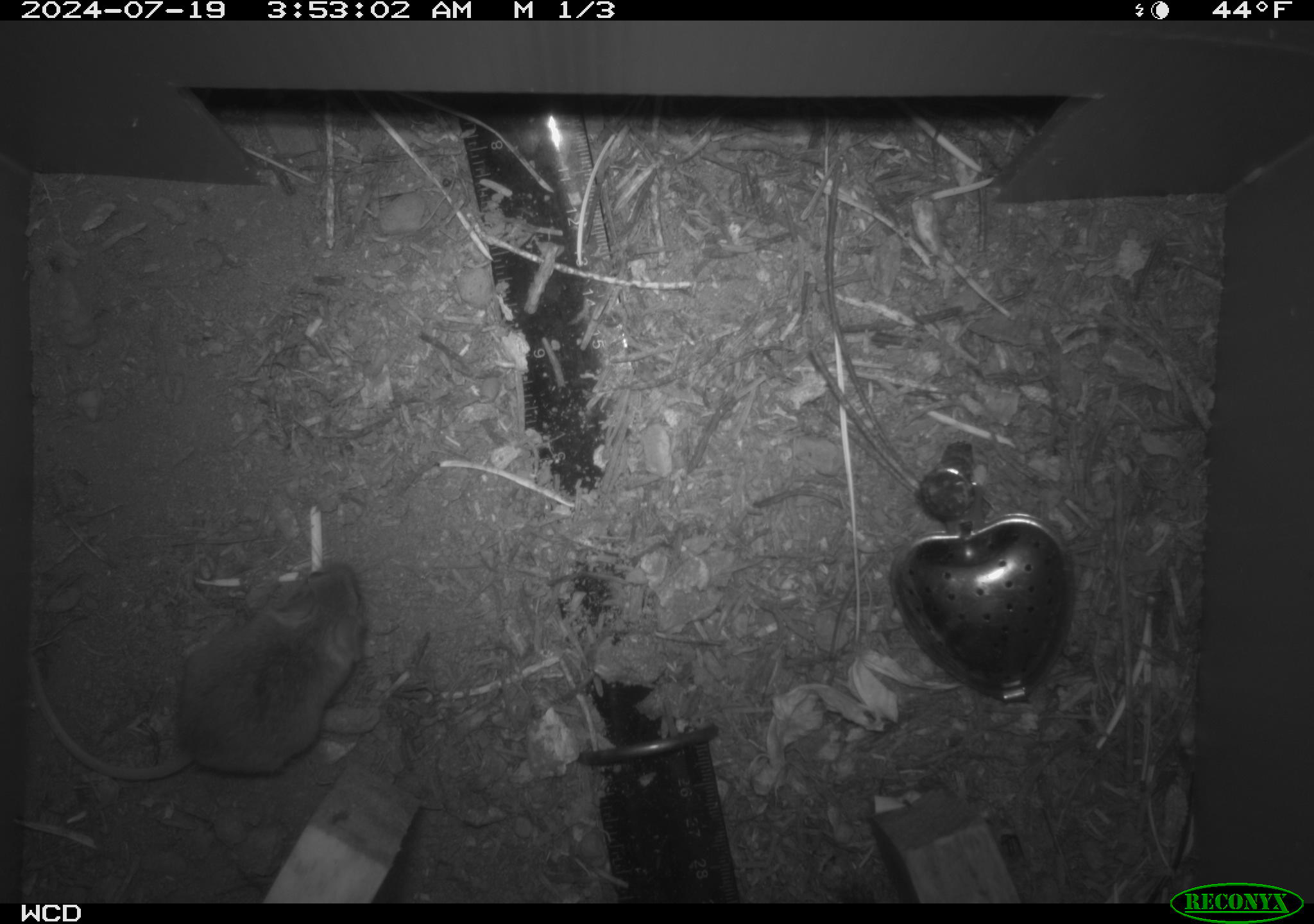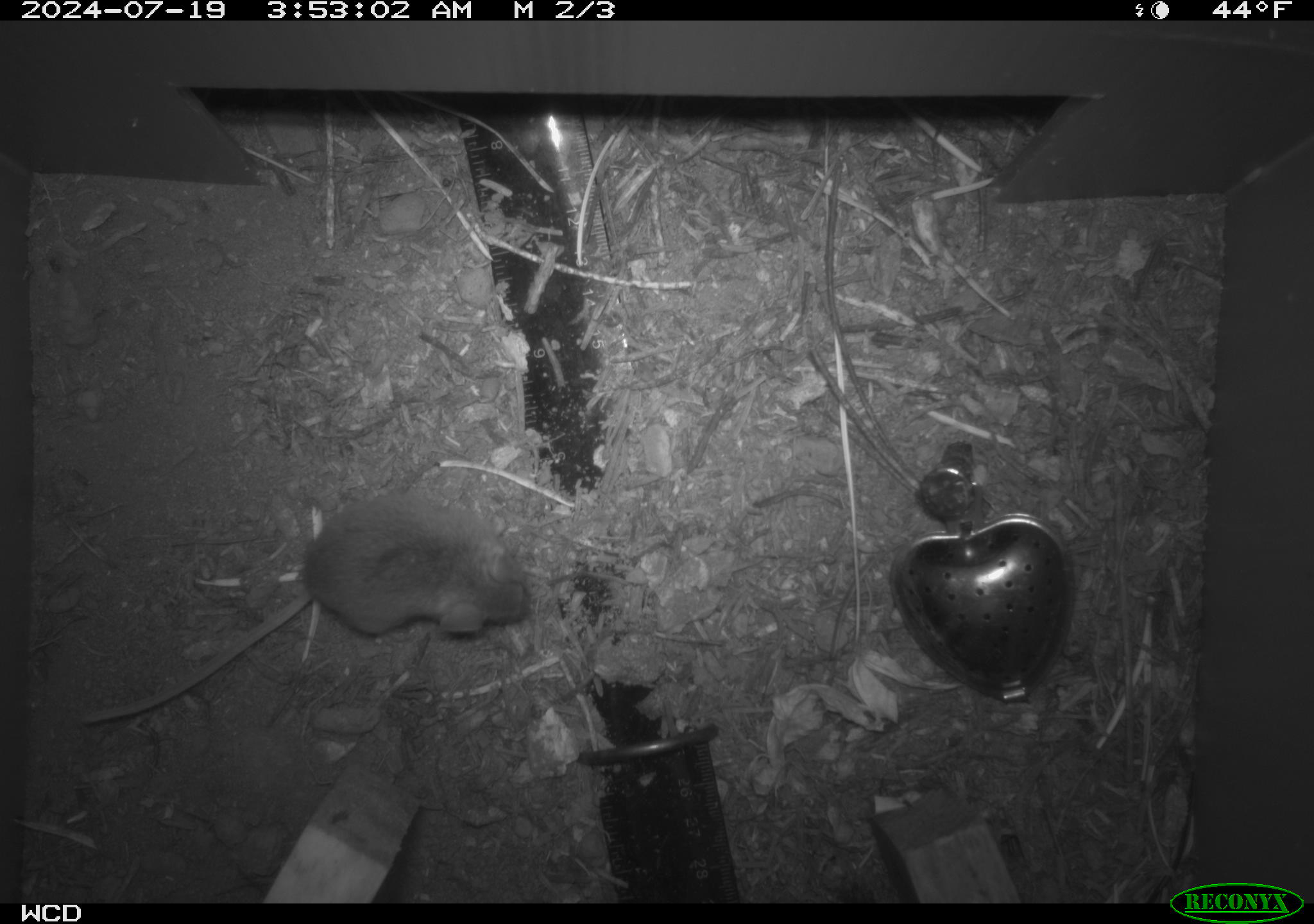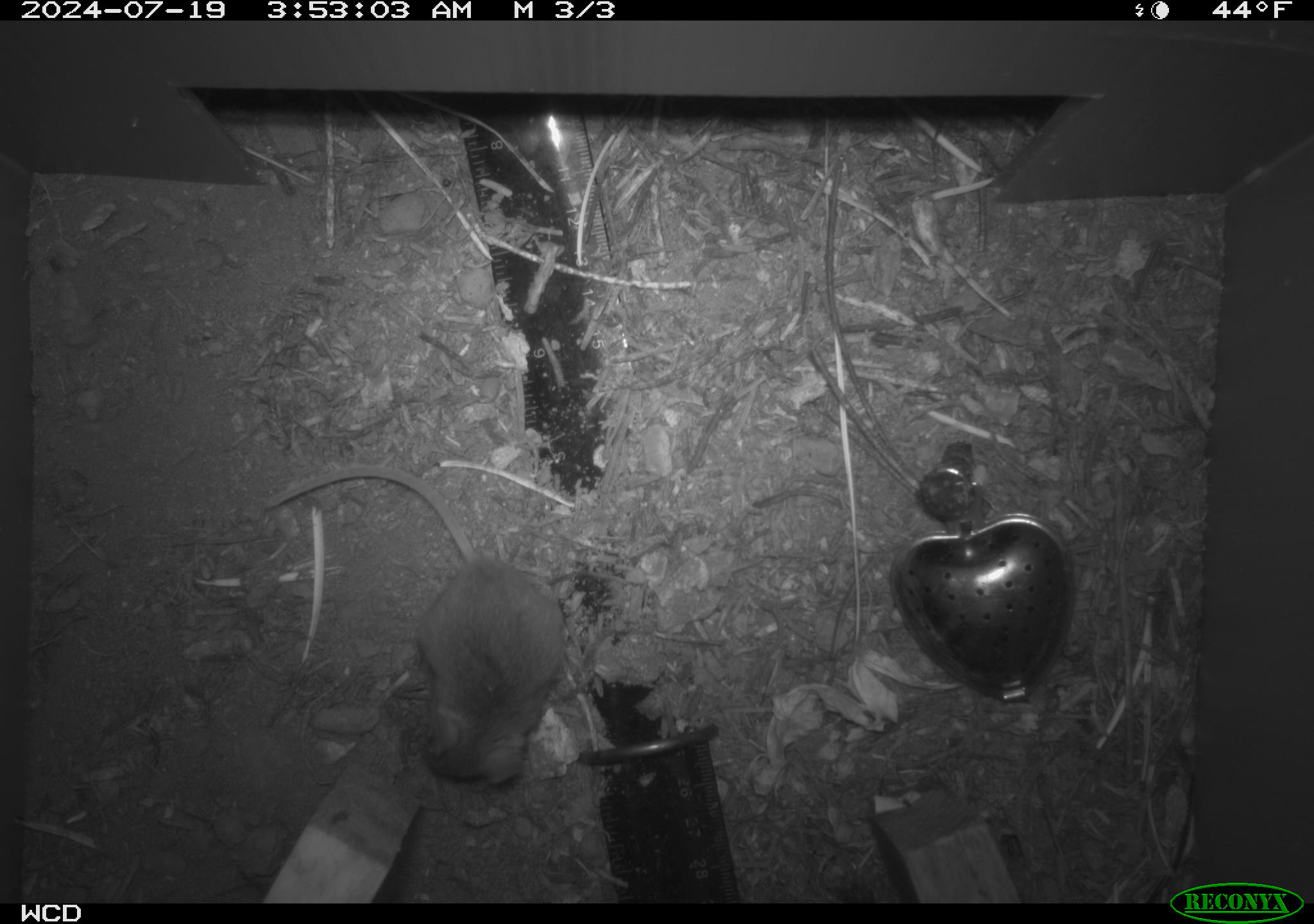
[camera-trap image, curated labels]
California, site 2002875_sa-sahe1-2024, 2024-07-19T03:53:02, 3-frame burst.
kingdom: Animalia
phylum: Chordata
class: Mammalia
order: Rodentia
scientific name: Rodentia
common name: mouse species